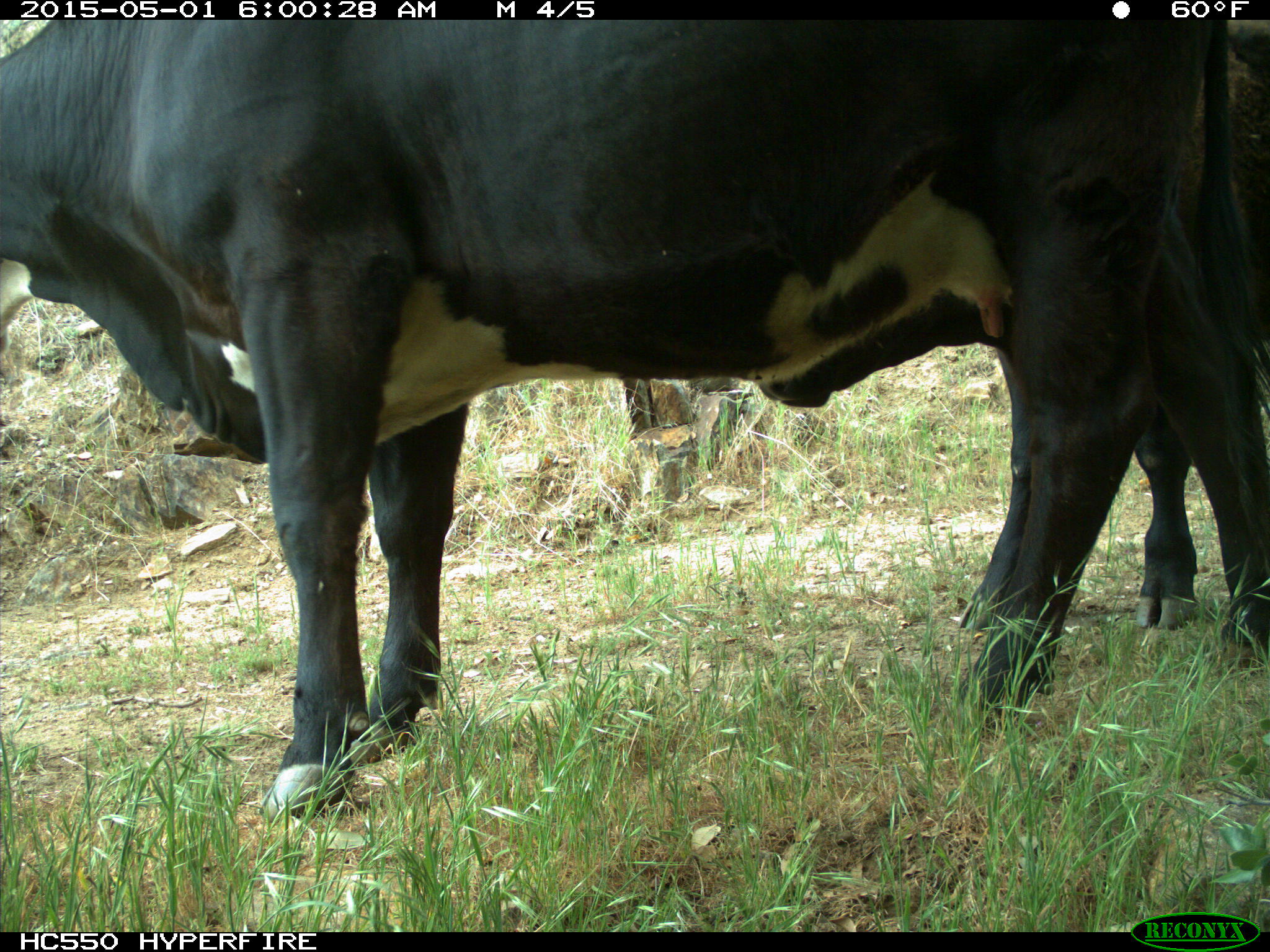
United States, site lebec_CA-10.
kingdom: Animalia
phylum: Chordata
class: Mammalia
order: Artiodactyla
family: Bovidae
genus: Bos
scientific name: Bos taurus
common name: domestic cow